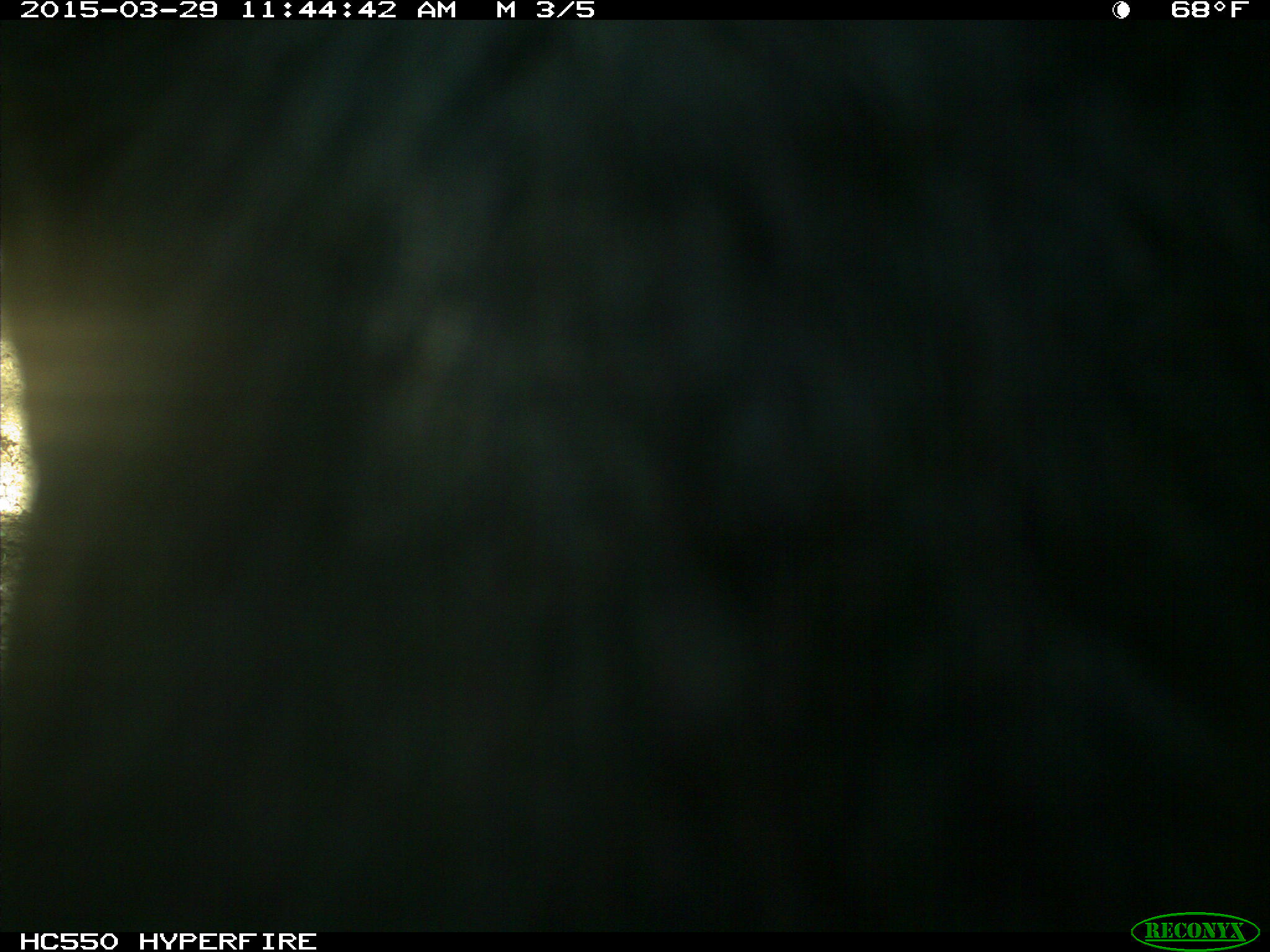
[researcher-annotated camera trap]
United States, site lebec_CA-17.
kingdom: Animalia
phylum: Chordata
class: Mammalia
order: Artiodactyla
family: Bovidae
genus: Bos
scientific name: Bos taurus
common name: domestic cow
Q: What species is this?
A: Bos taurus (domestic cow).